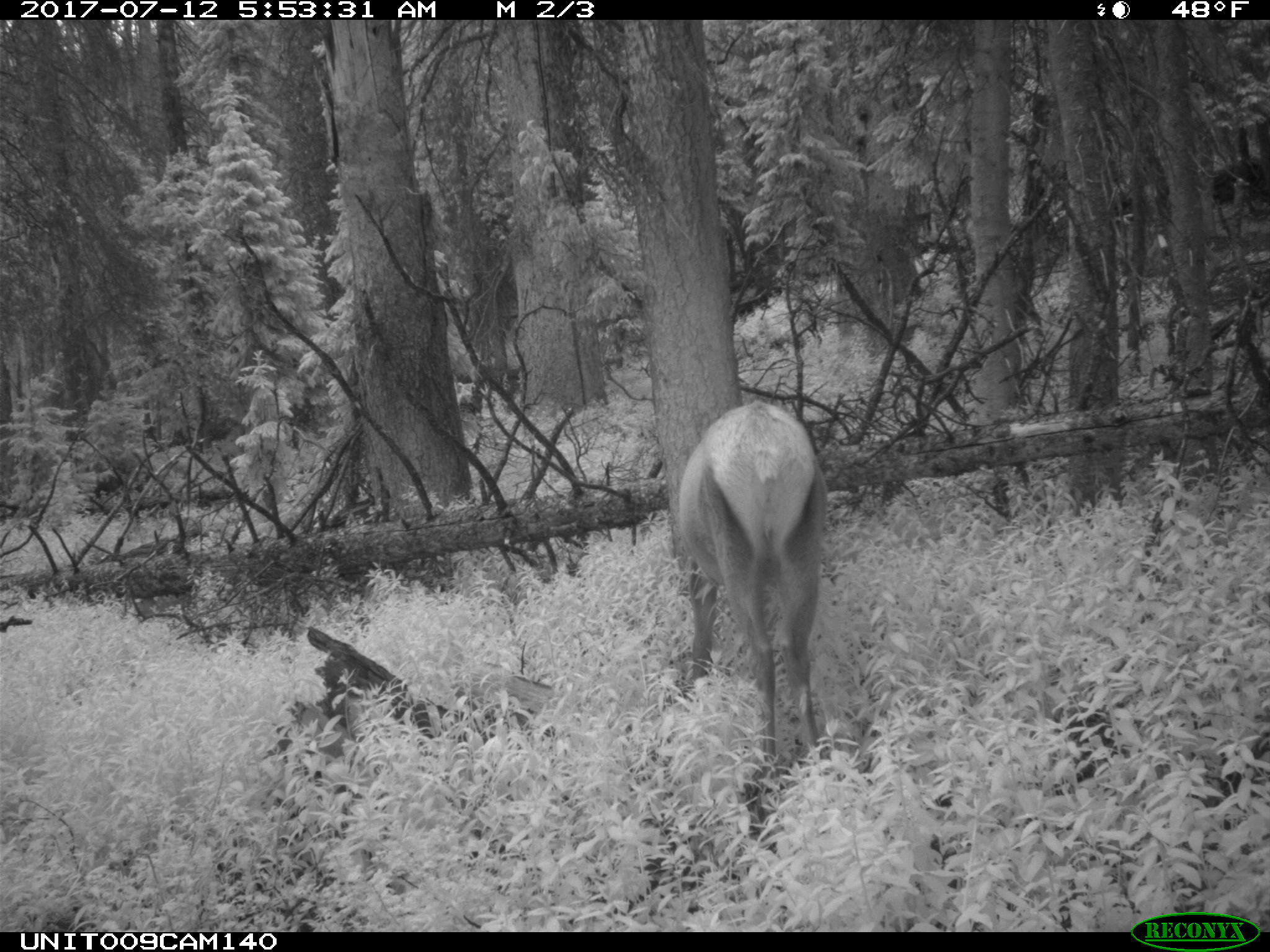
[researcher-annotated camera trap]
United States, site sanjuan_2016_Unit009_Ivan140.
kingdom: Animalia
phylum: Chordata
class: Mammalia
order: Artiodactyla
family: Cervidae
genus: Cervus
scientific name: Cervus elaphus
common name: red deer